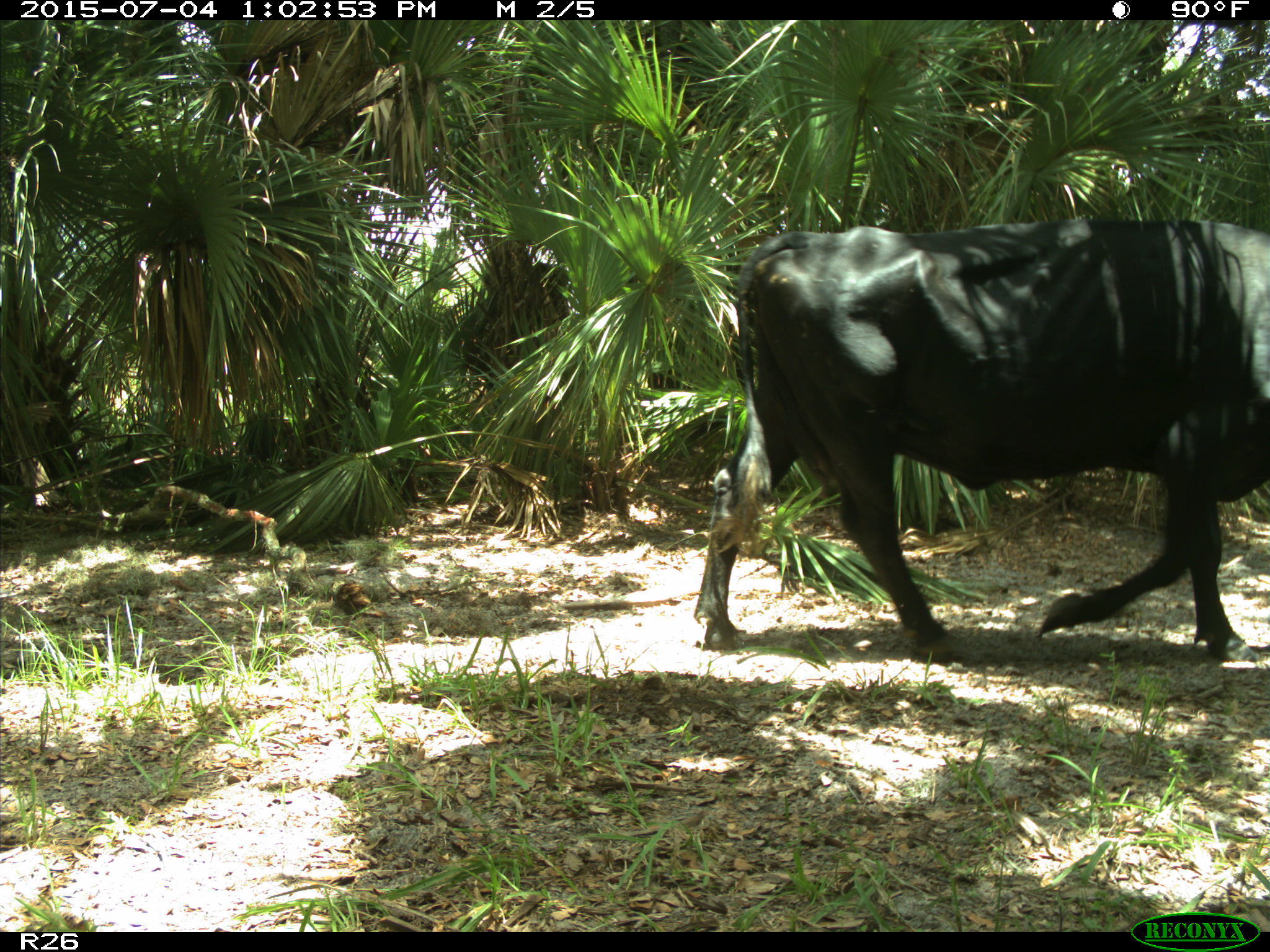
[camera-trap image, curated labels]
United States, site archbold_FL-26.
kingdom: Animalia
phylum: Chordata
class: Mammalia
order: Artiodactyla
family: Bovidae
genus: Bos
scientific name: Bos taurus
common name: domestic cow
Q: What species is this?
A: Bos taurus (domestic cow).